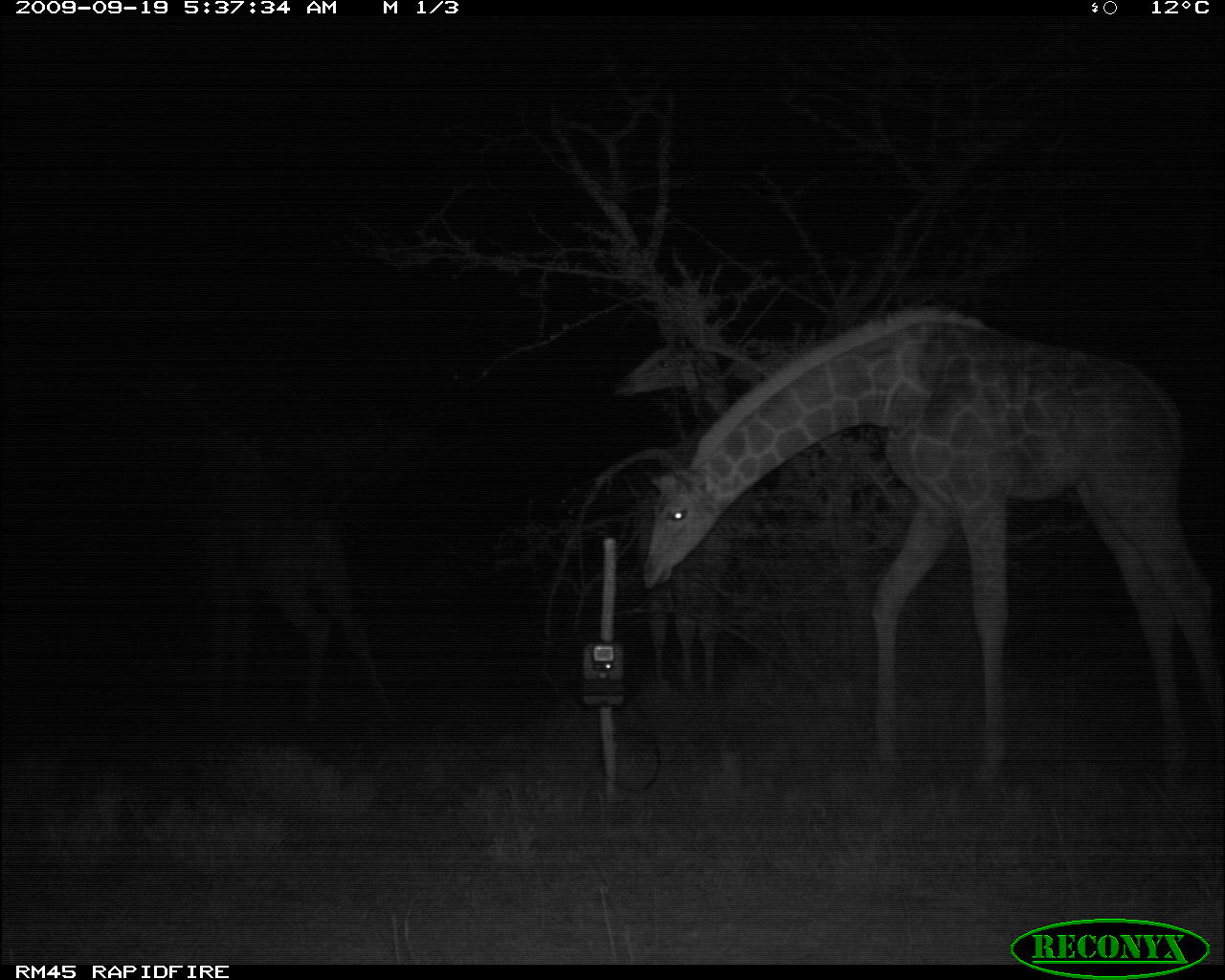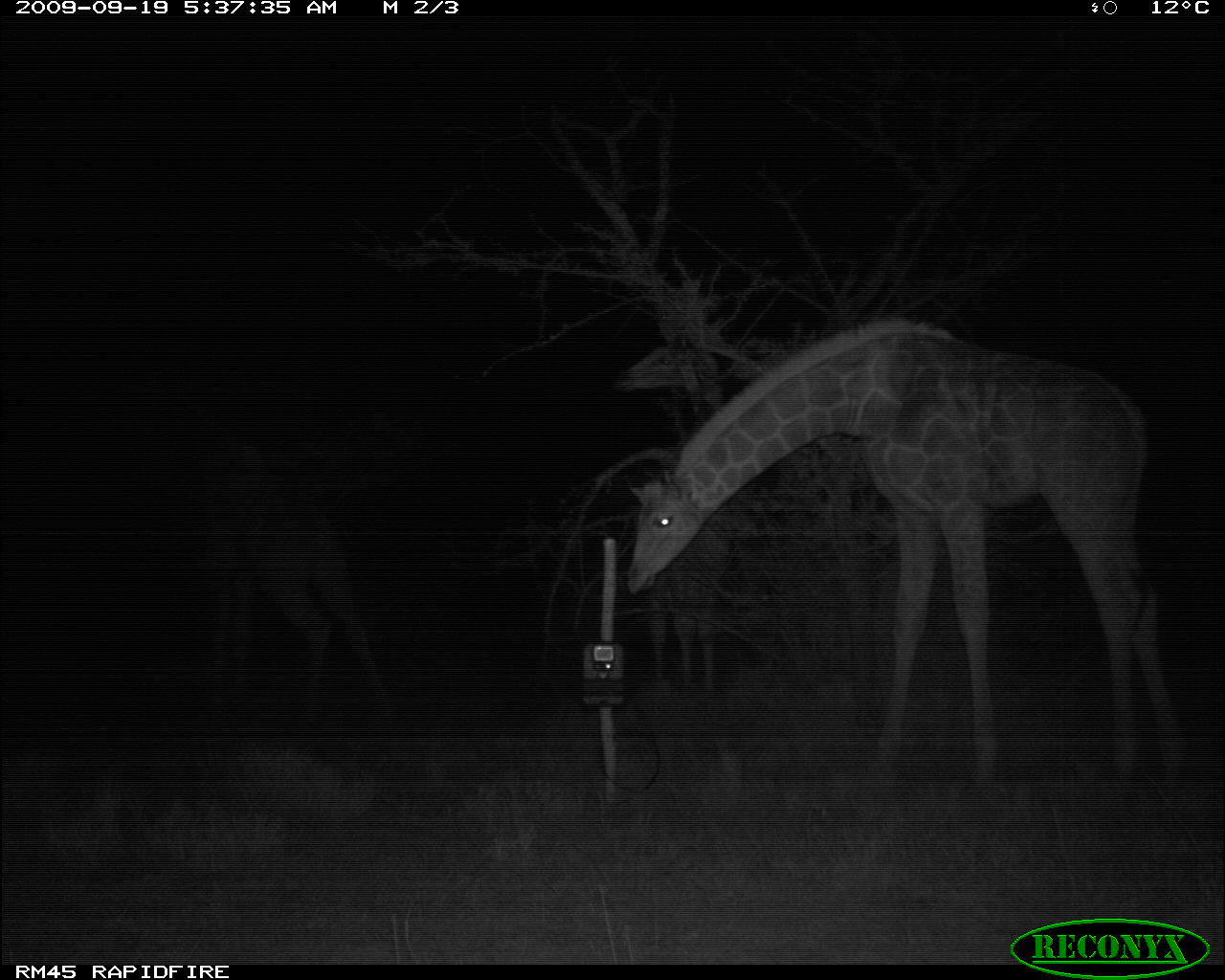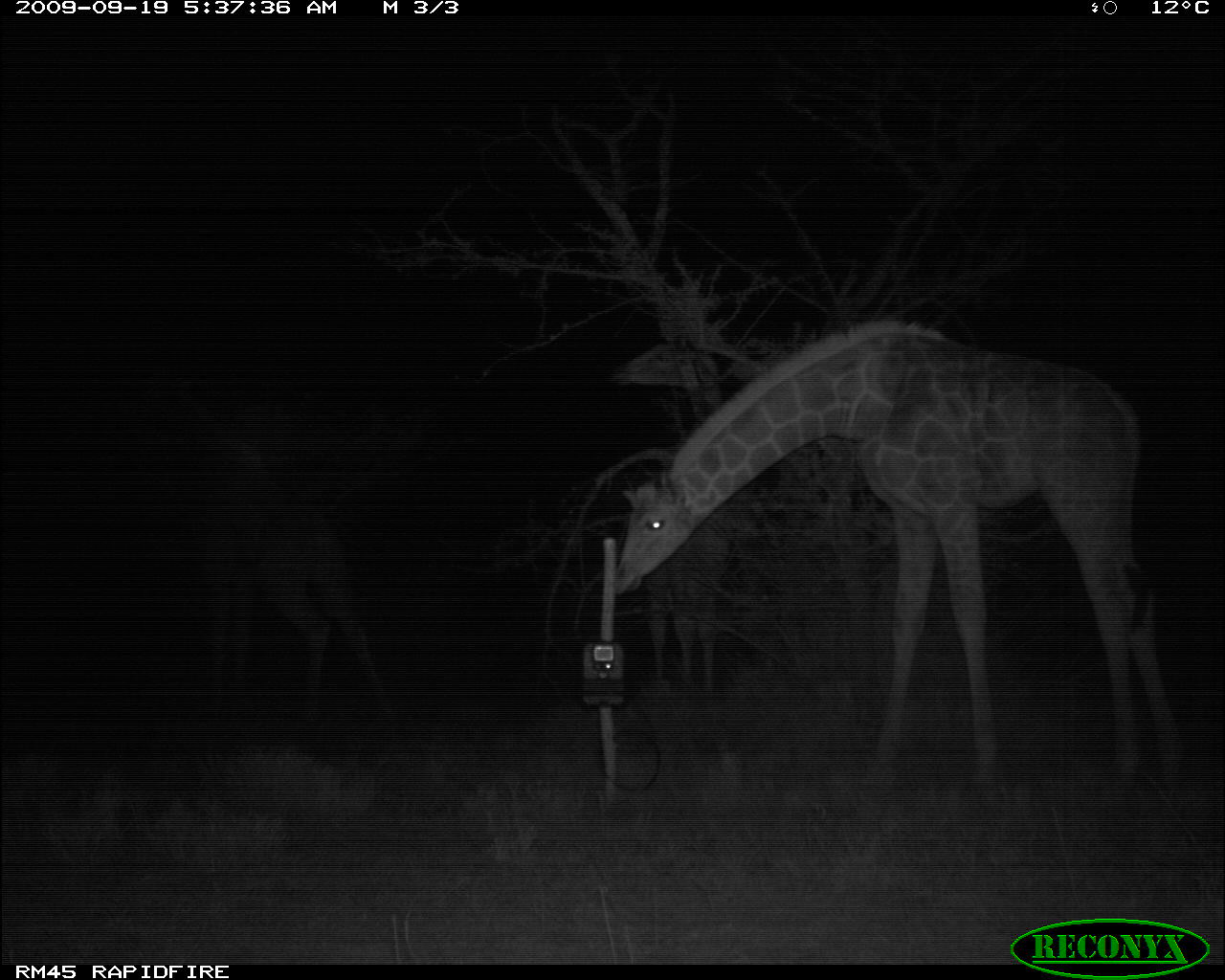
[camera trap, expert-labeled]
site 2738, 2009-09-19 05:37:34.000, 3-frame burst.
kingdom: Animalia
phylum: Chordata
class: Mammalia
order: Artiodactyla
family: Giraffidae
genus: Giraffa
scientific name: Giraffa camelopardalis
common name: giraffe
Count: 3.